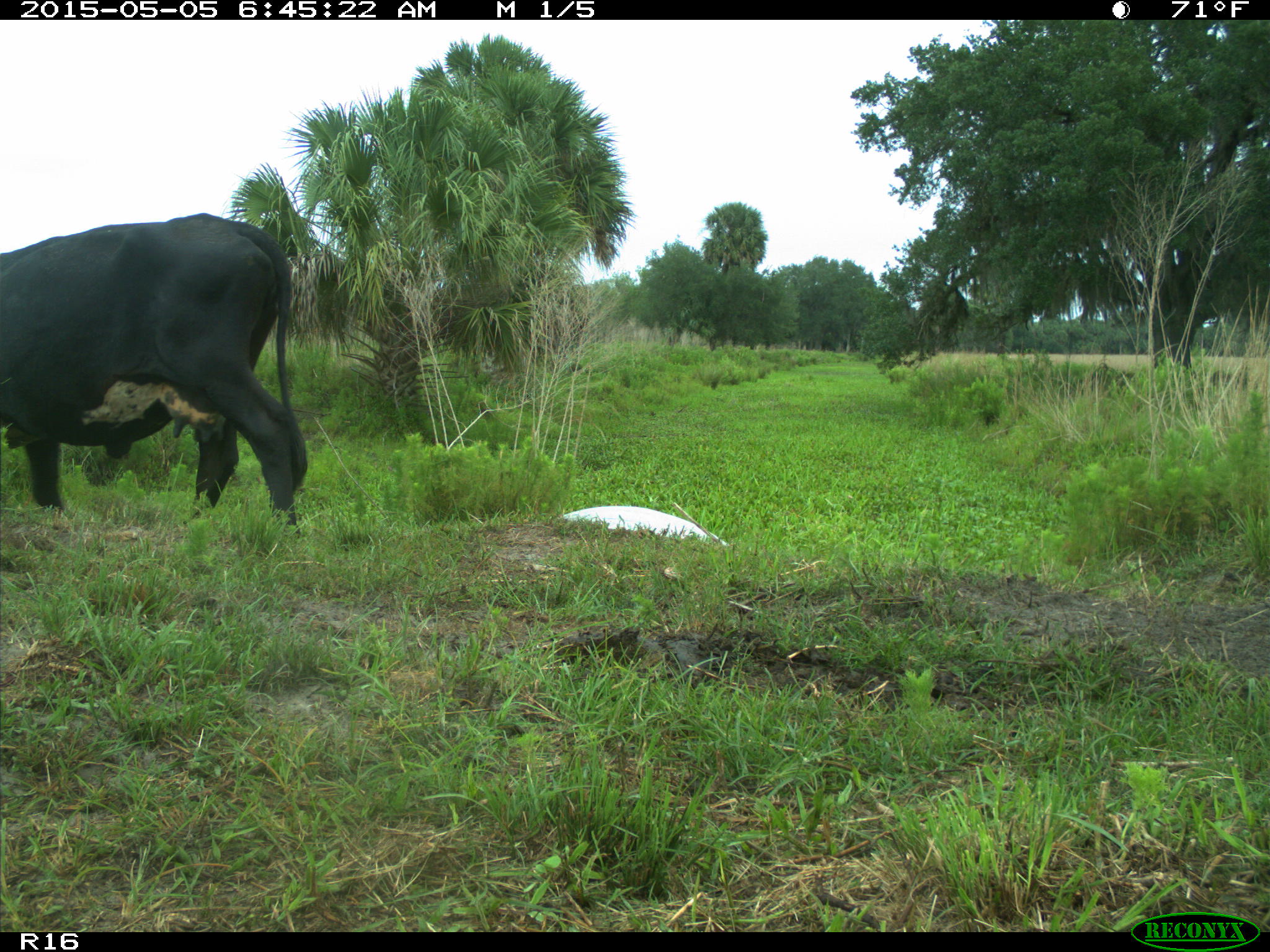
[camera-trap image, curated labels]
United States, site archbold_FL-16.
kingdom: Animalia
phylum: Chordata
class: Mammalia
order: Artiodactyla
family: Bovidae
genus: Bos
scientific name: Bos taurus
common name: domestic cow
Bos taurus (domestic cow).